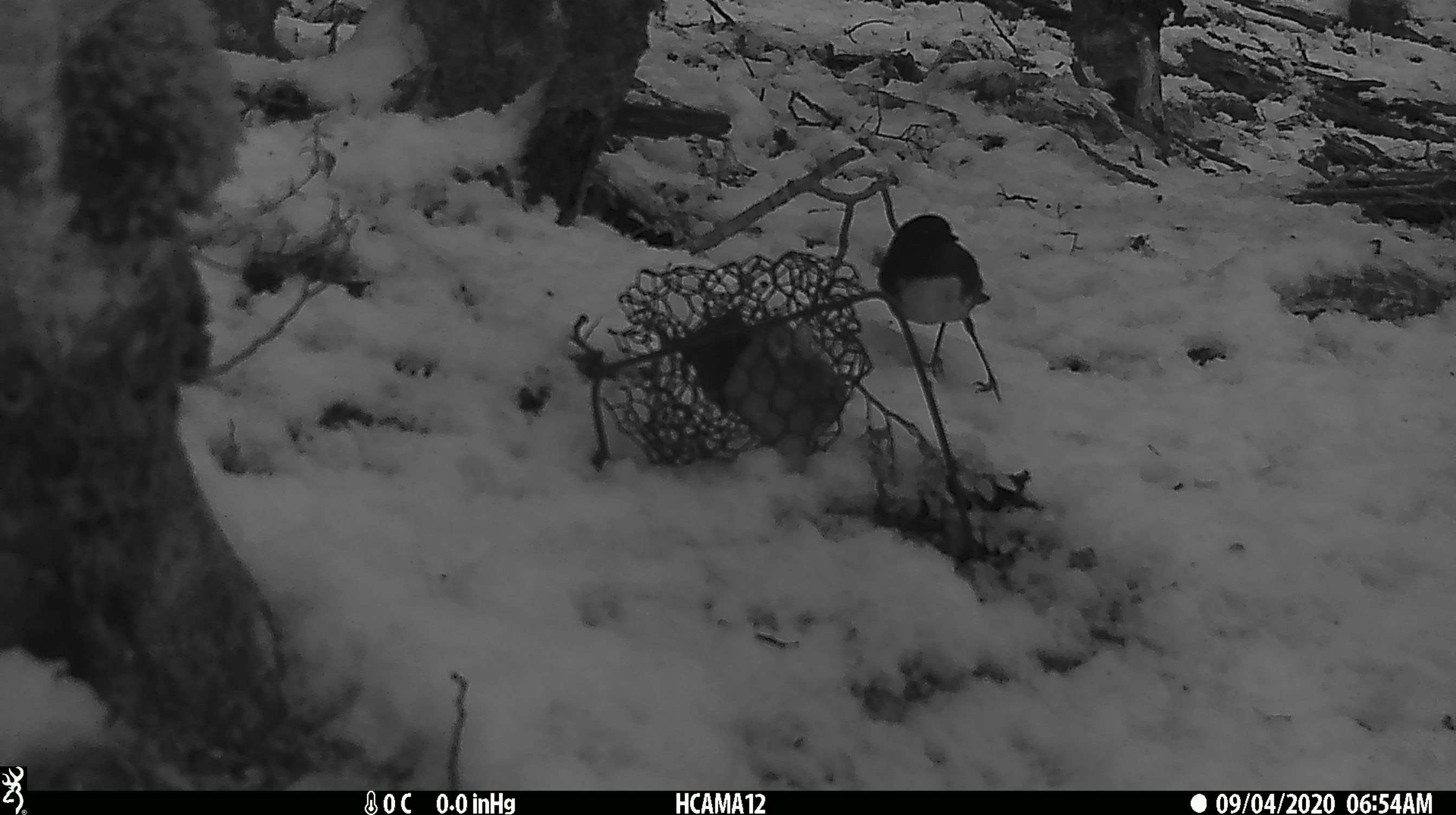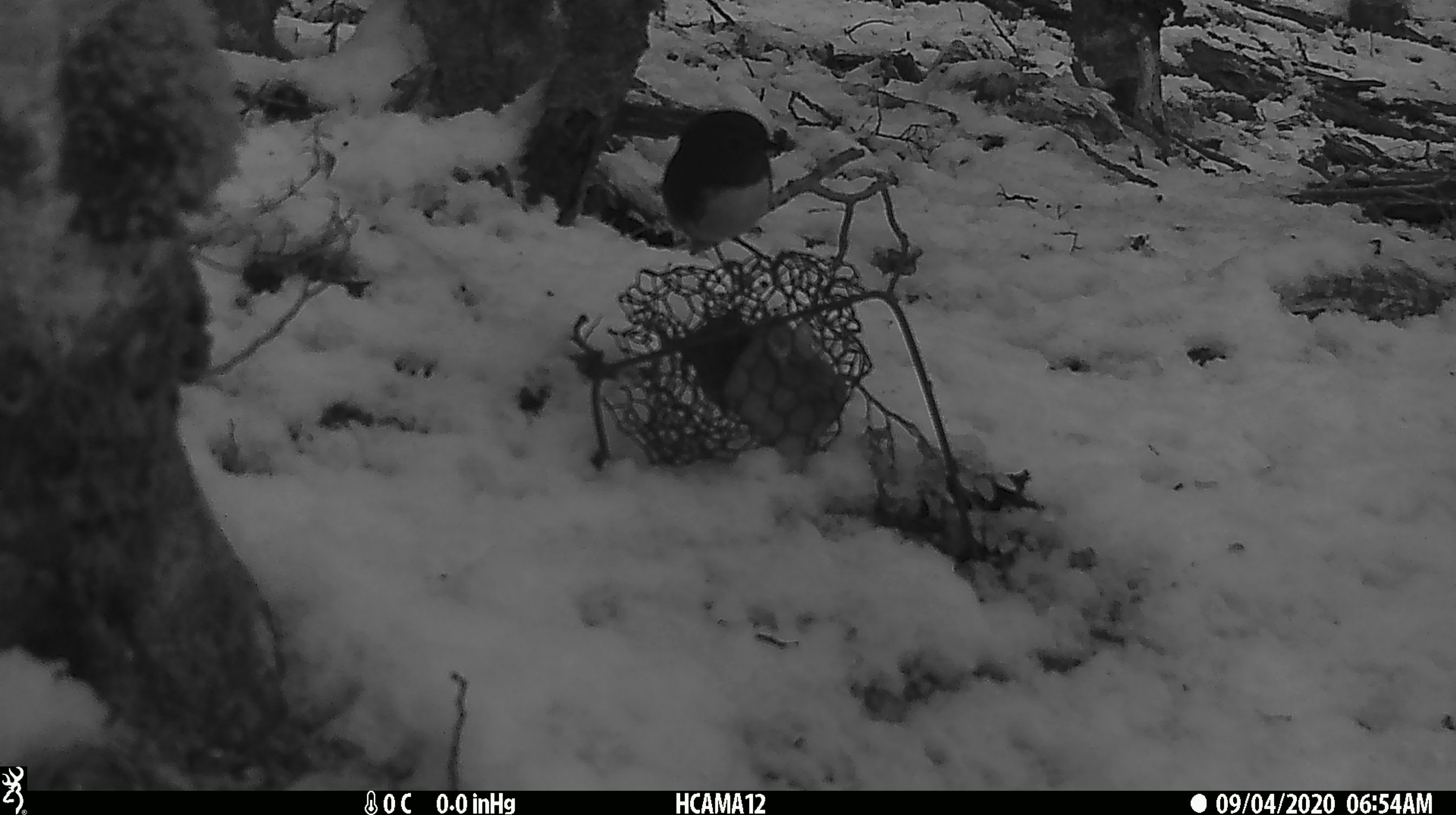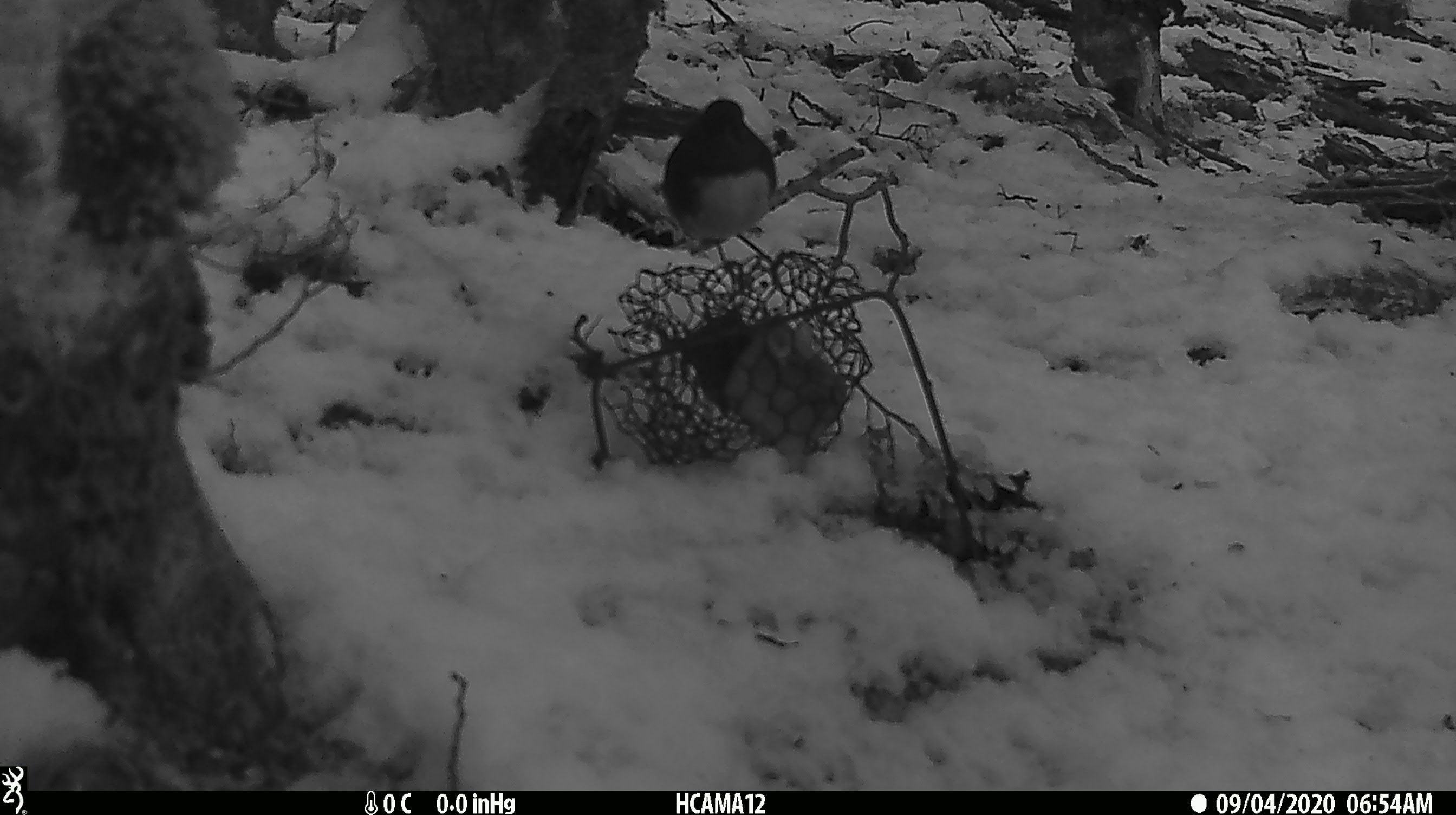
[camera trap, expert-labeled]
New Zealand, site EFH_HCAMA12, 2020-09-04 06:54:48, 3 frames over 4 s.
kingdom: Animalia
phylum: Chordata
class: Aves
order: Passeriformes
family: Petroicidae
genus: Petroica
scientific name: Petroica australis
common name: new zealand robin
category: robin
Robin (new zealand robin) (Petroica australis).